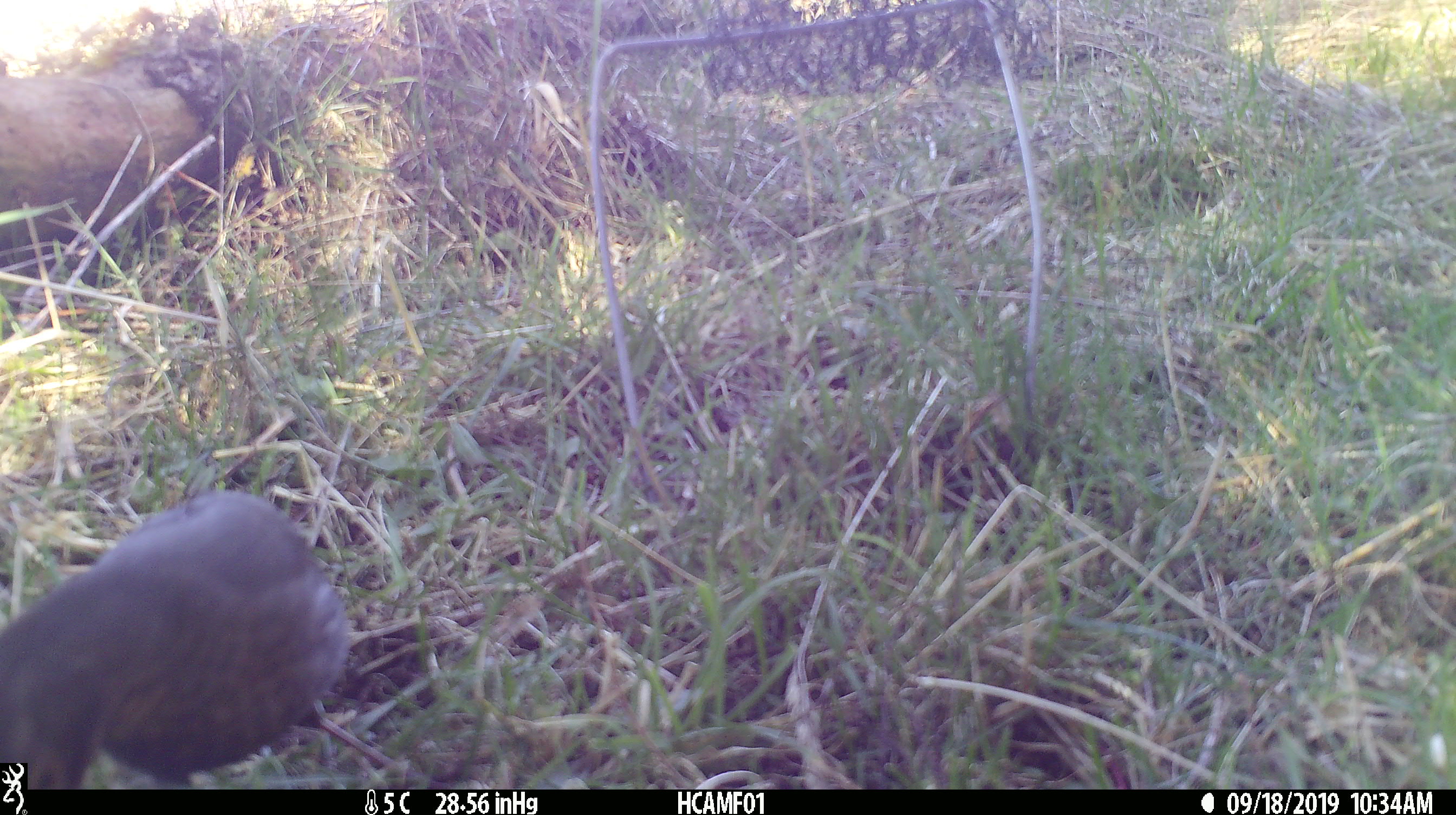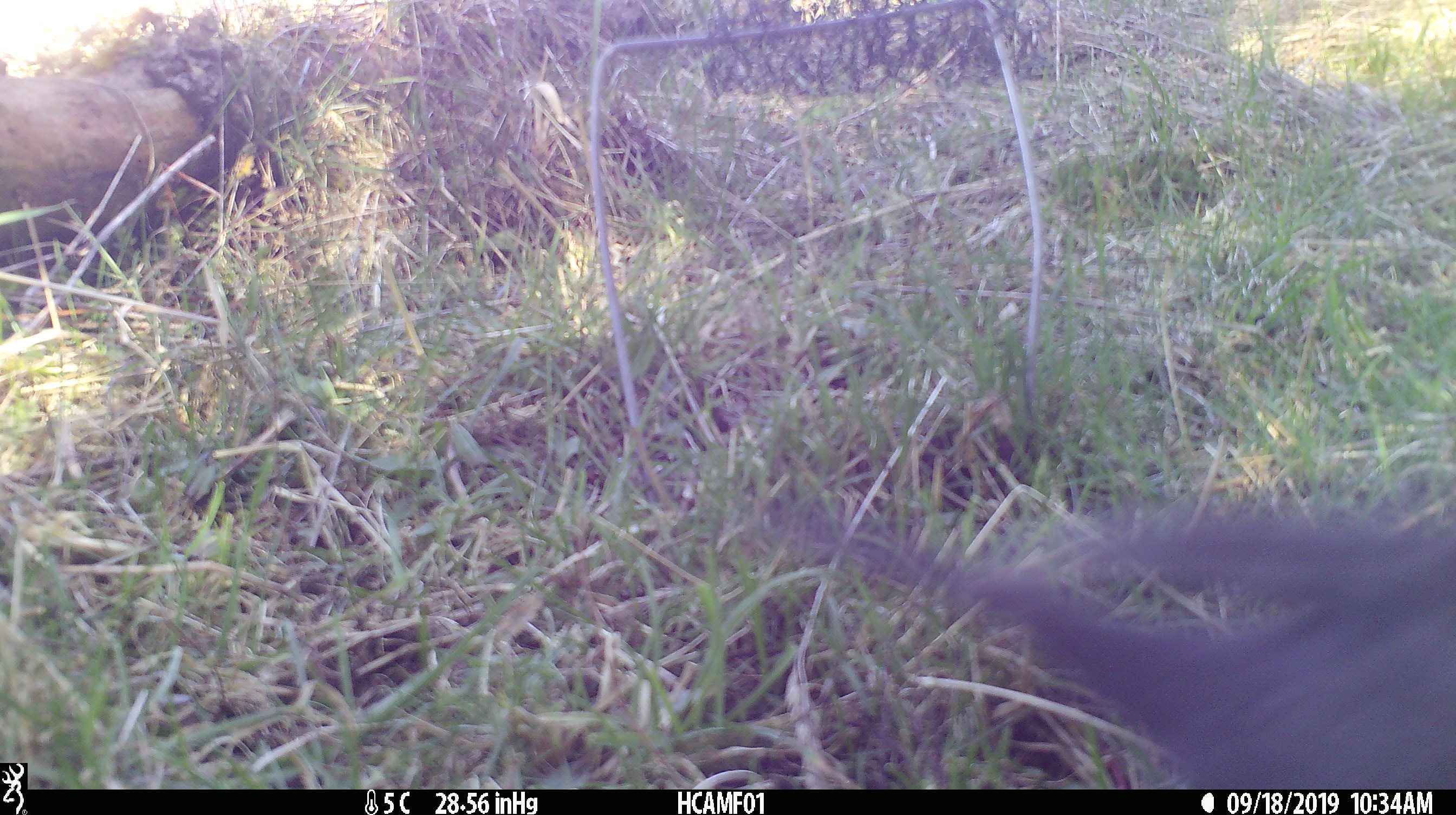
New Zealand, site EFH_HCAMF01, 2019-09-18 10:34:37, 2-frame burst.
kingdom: Animalia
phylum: Chordata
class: Aves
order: Passeriformes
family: Turdidae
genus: Turdus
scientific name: Turdus merula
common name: eurasian blackbird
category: blackbird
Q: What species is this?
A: Blackbird (eurasian blackbird) (Turdus merula).